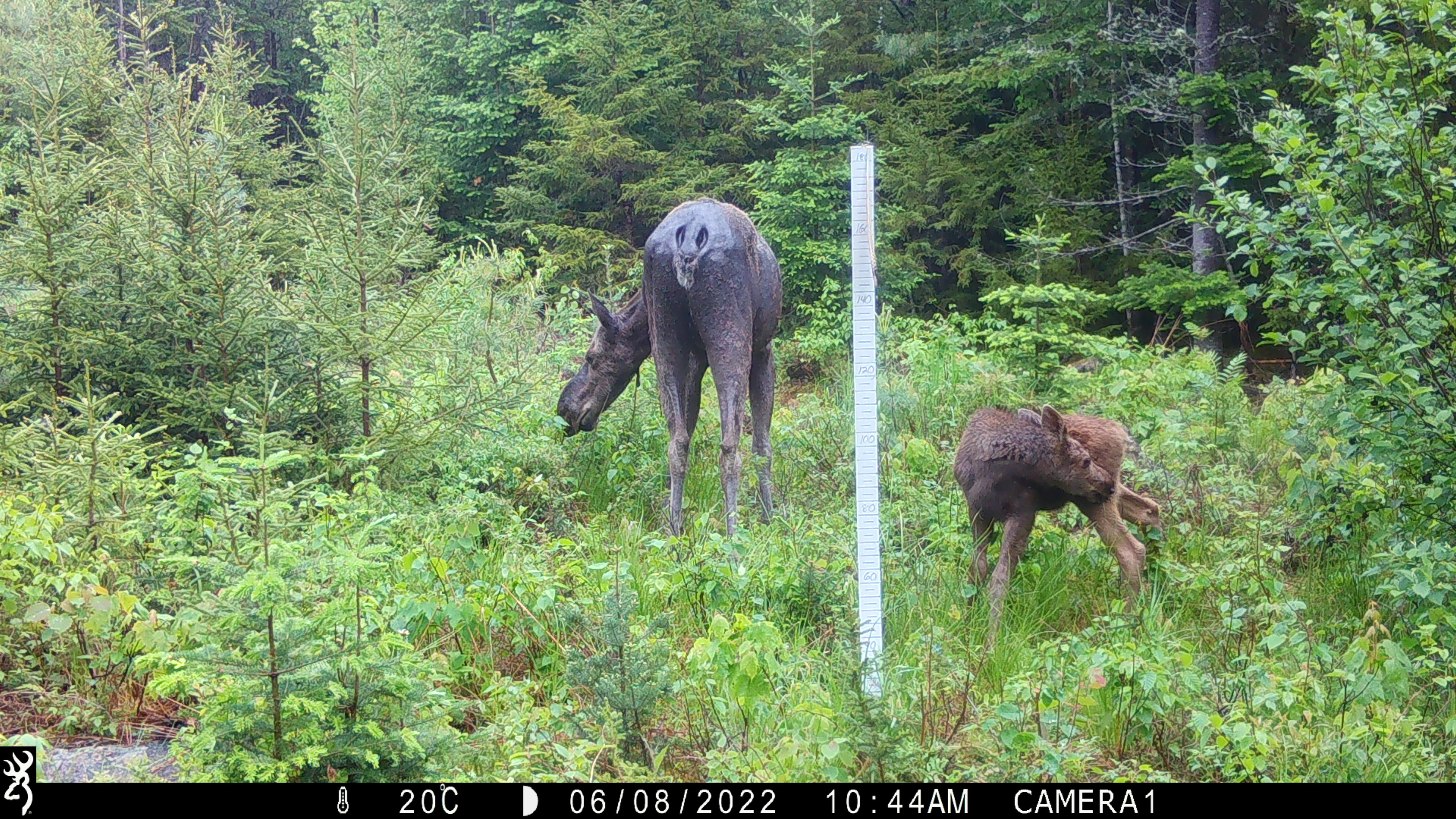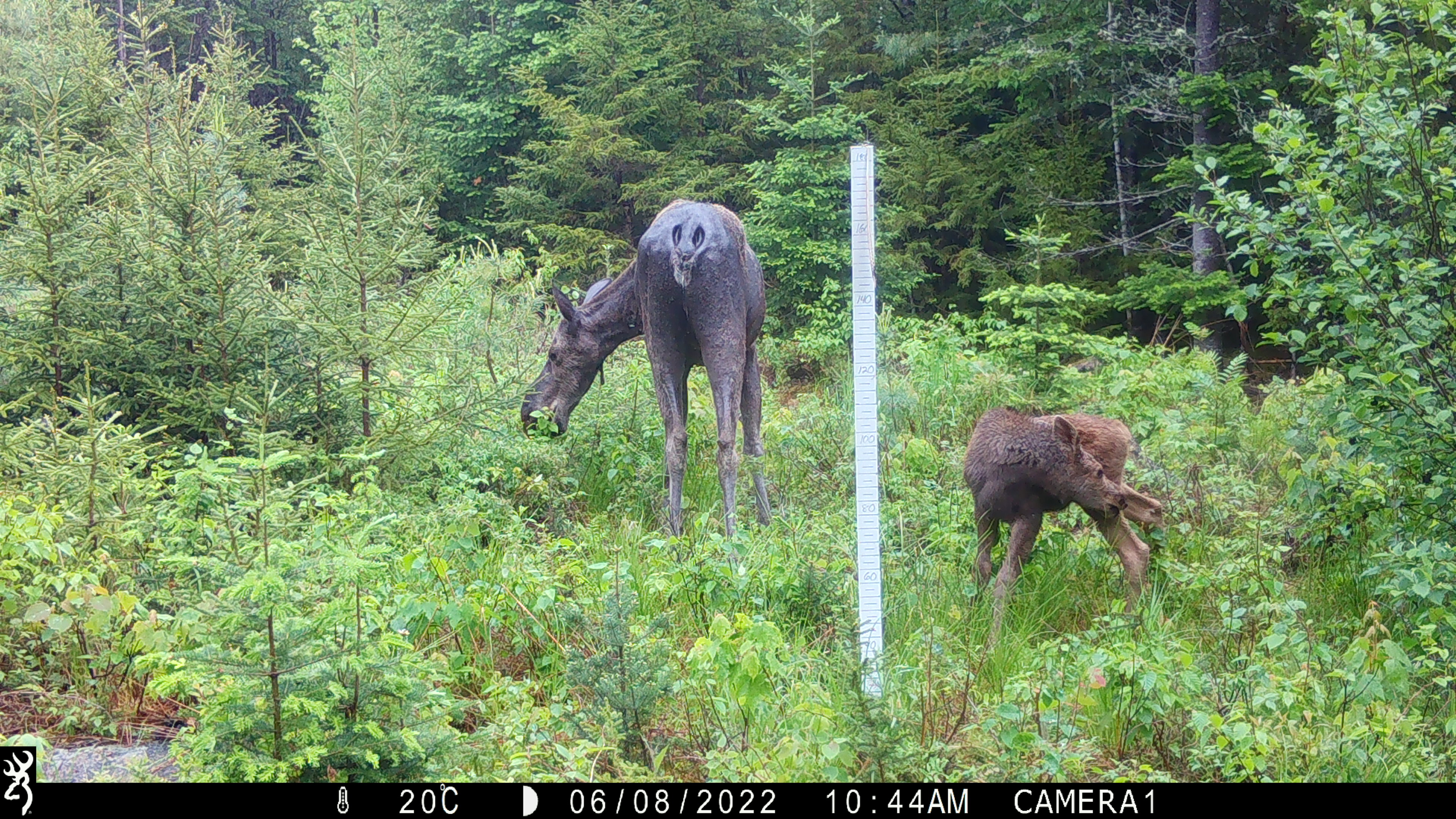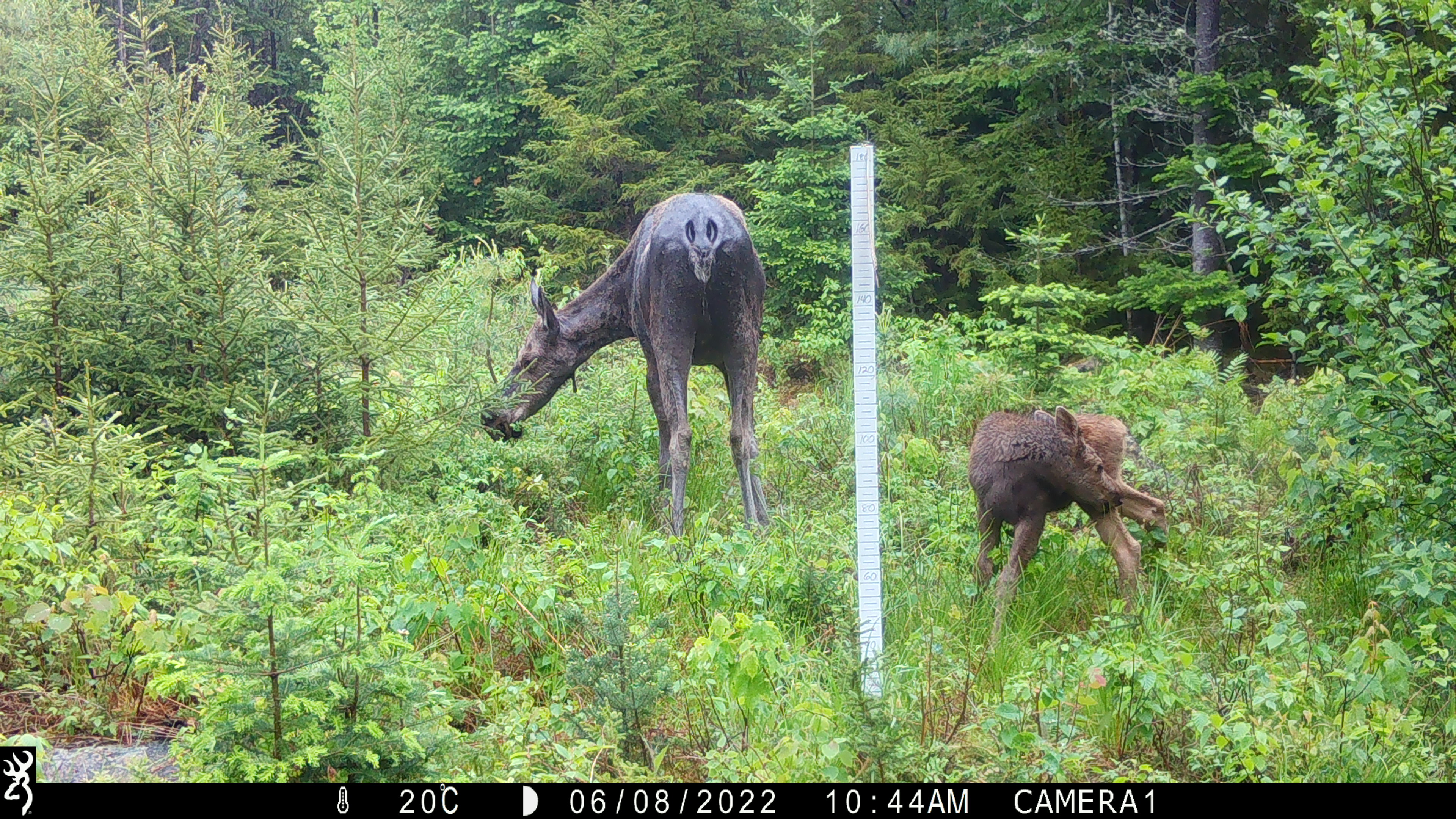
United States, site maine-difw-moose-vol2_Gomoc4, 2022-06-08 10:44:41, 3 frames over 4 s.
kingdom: Animalia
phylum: Chordata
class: Mammalia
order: Artiodactyla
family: Cervidae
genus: Alces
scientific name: Alces alces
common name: moose